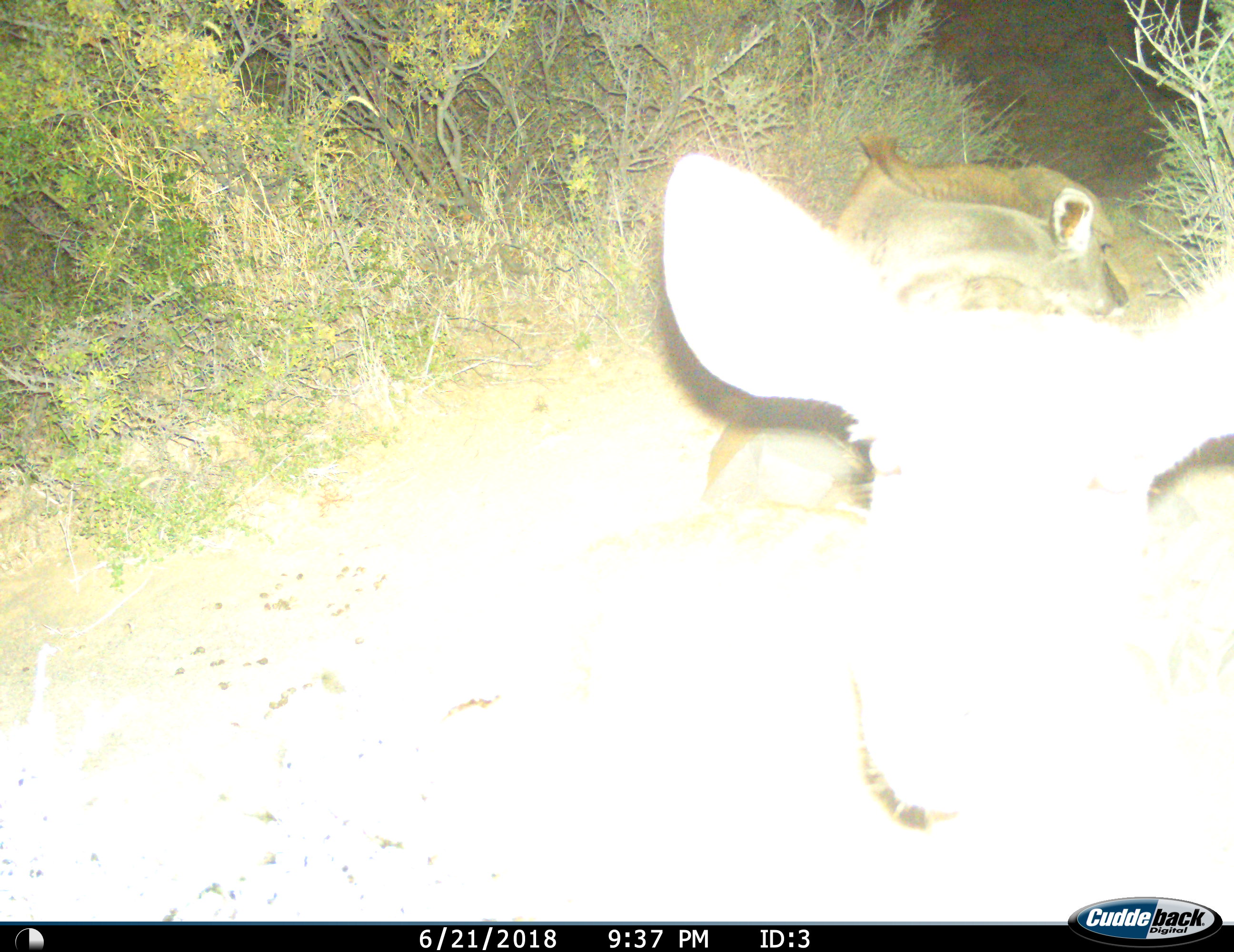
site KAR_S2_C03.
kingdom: Animalia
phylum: Chordata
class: Mammalia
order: Artiodactyla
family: Bovidae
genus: Tragelaphus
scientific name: Tragelaphus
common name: kudu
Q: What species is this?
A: Kudu (Tragelaphus).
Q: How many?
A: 2.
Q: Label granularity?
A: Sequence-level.